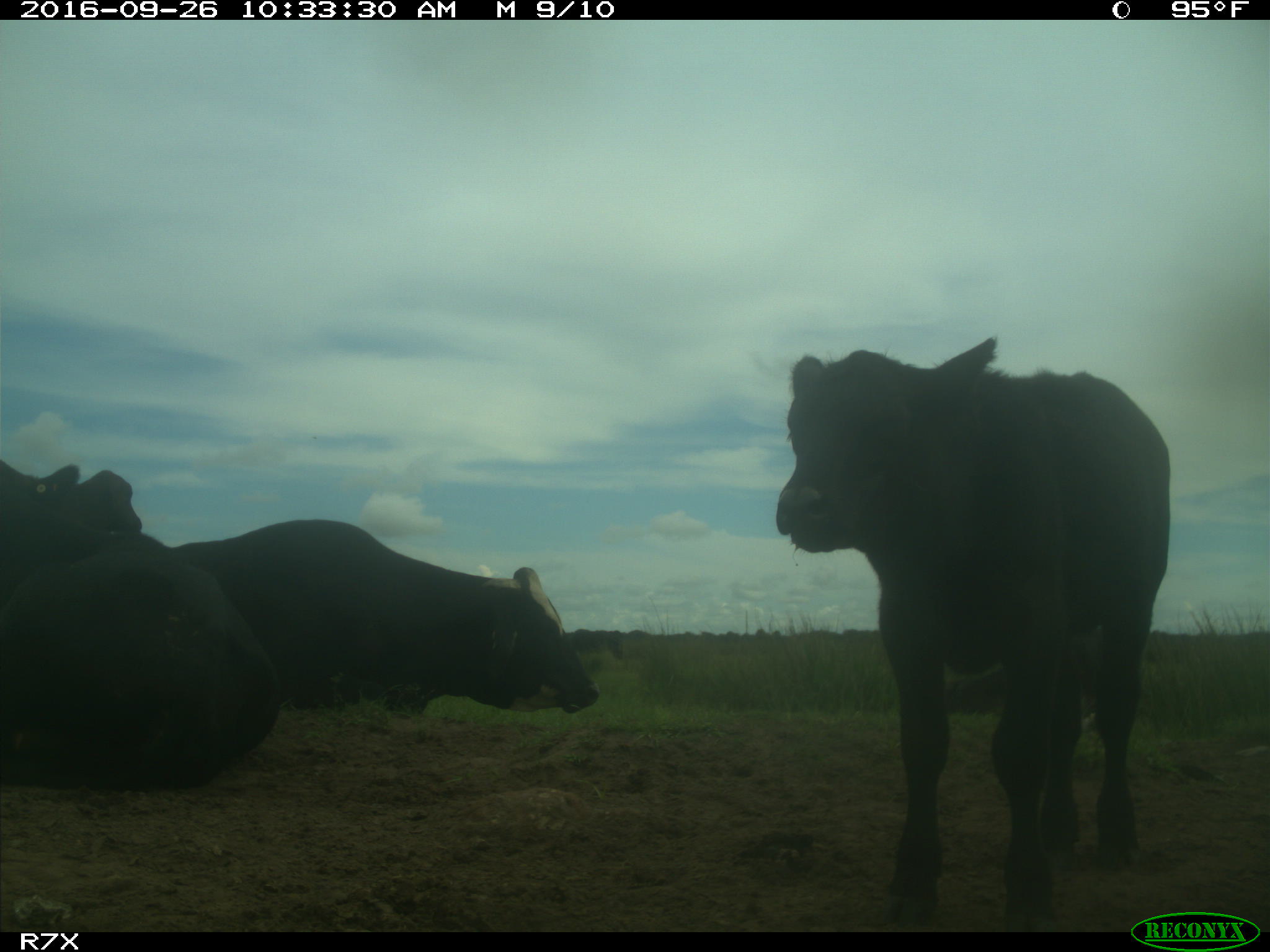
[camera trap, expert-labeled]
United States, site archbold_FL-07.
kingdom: Animalia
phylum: Chordata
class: Mammalia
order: Artiodactyla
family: Bovidae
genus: Bos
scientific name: Bos taurus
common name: domestic cow